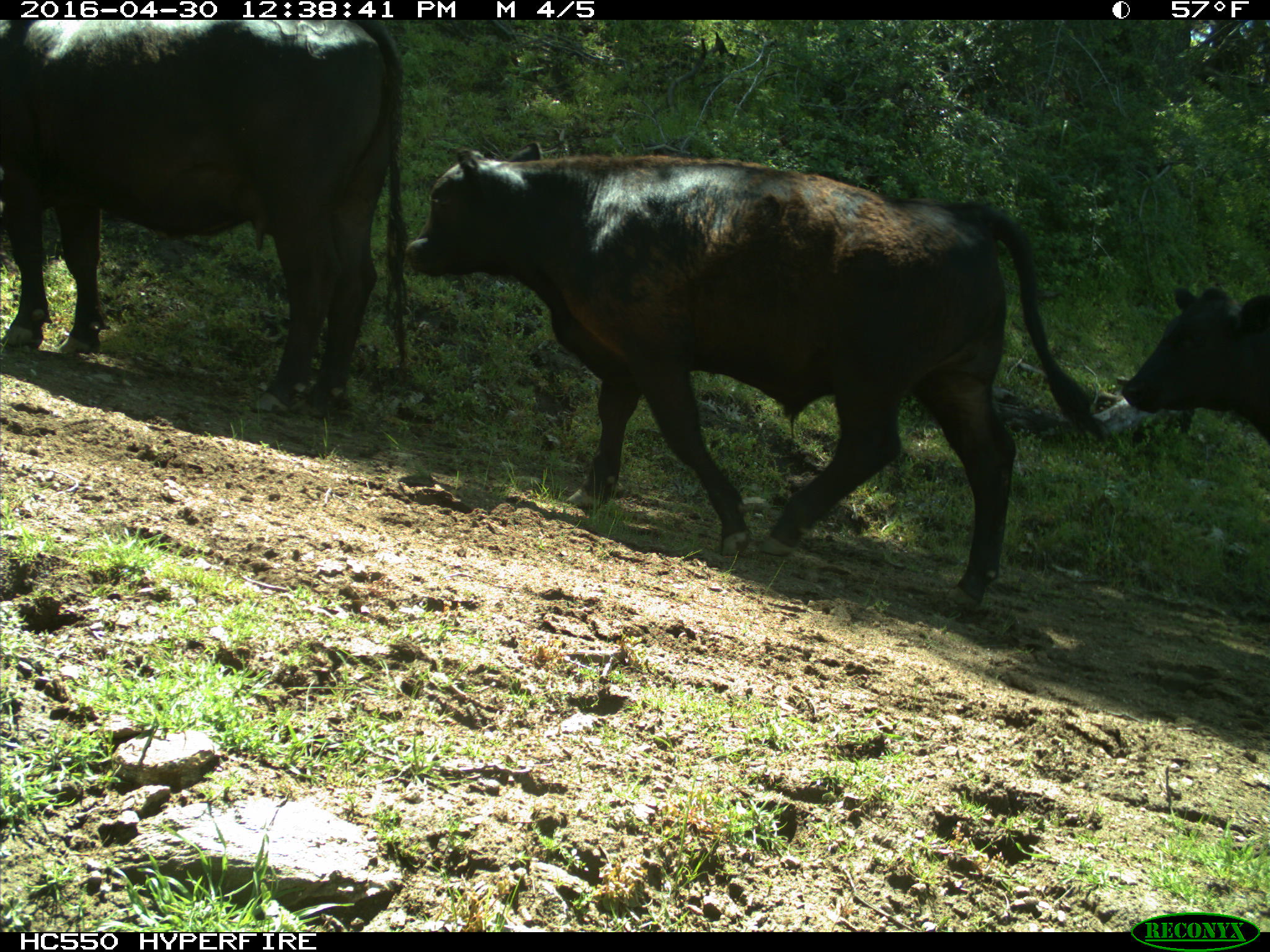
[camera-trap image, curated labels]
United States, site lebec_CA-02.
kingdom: Animalia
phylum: Chordata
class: Mammalia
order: Artiodactyla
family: Bovidae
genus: Bos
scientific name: Bos taurus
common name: domestic cow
Bos taurus (domestic cow).